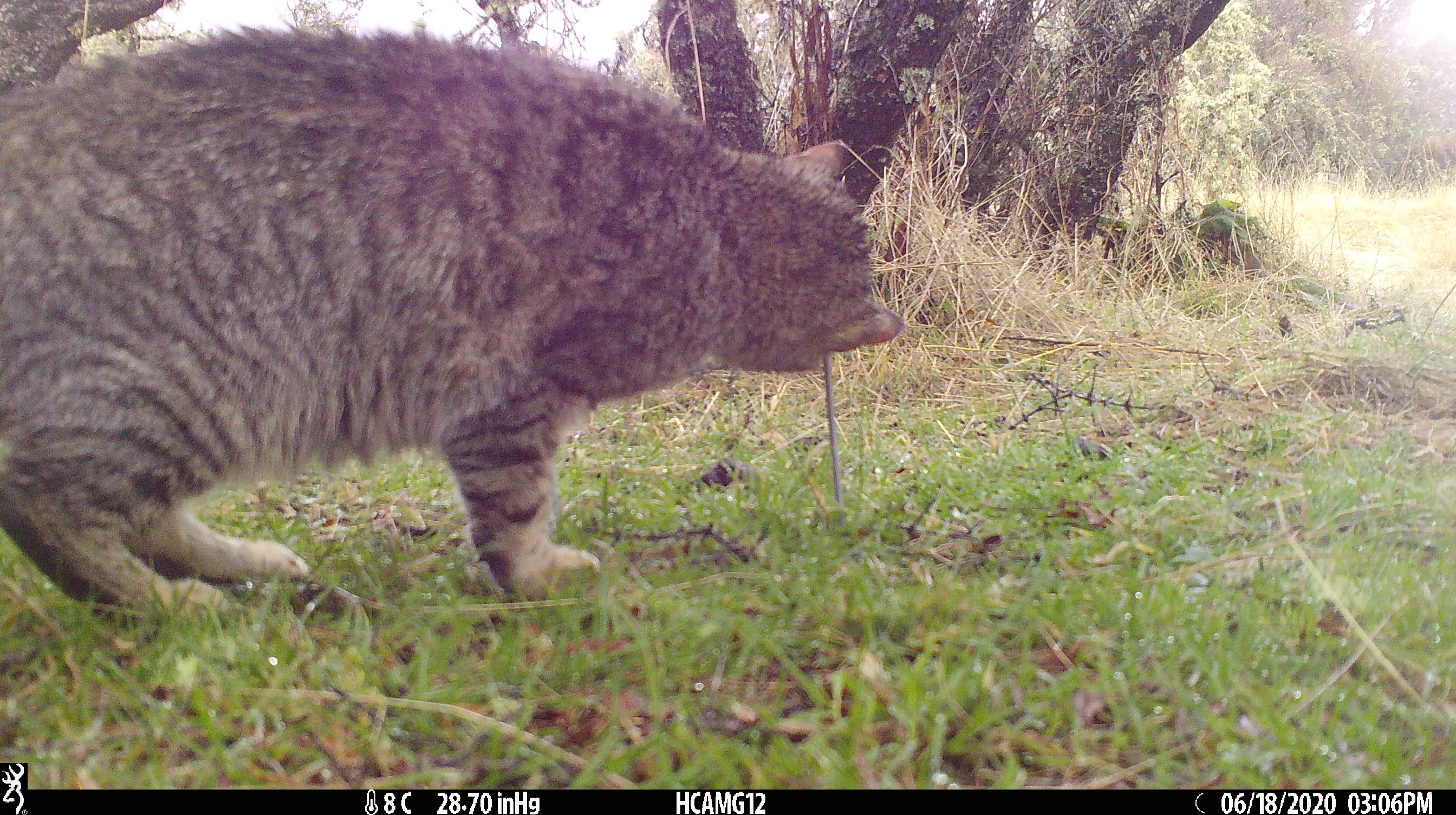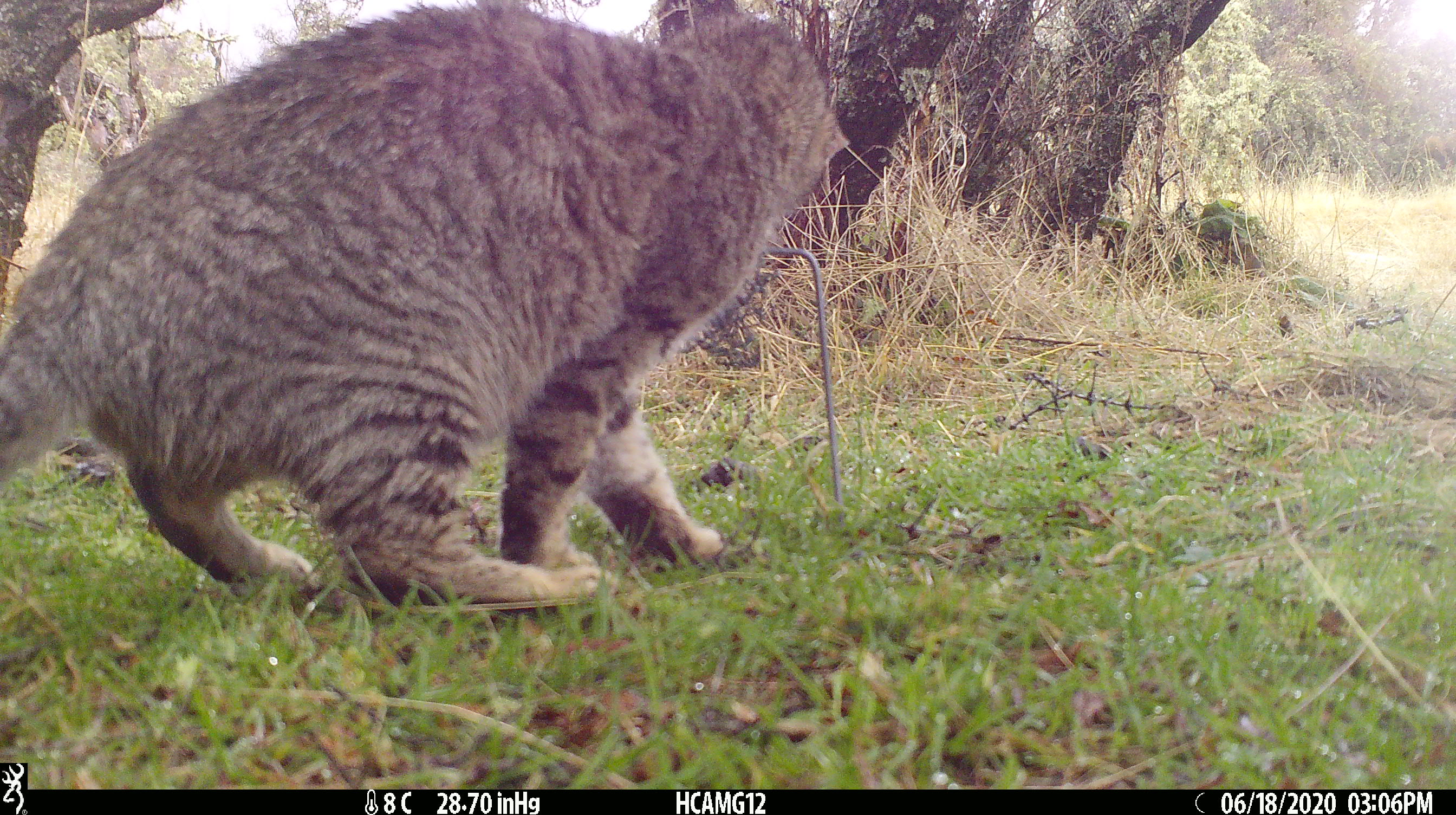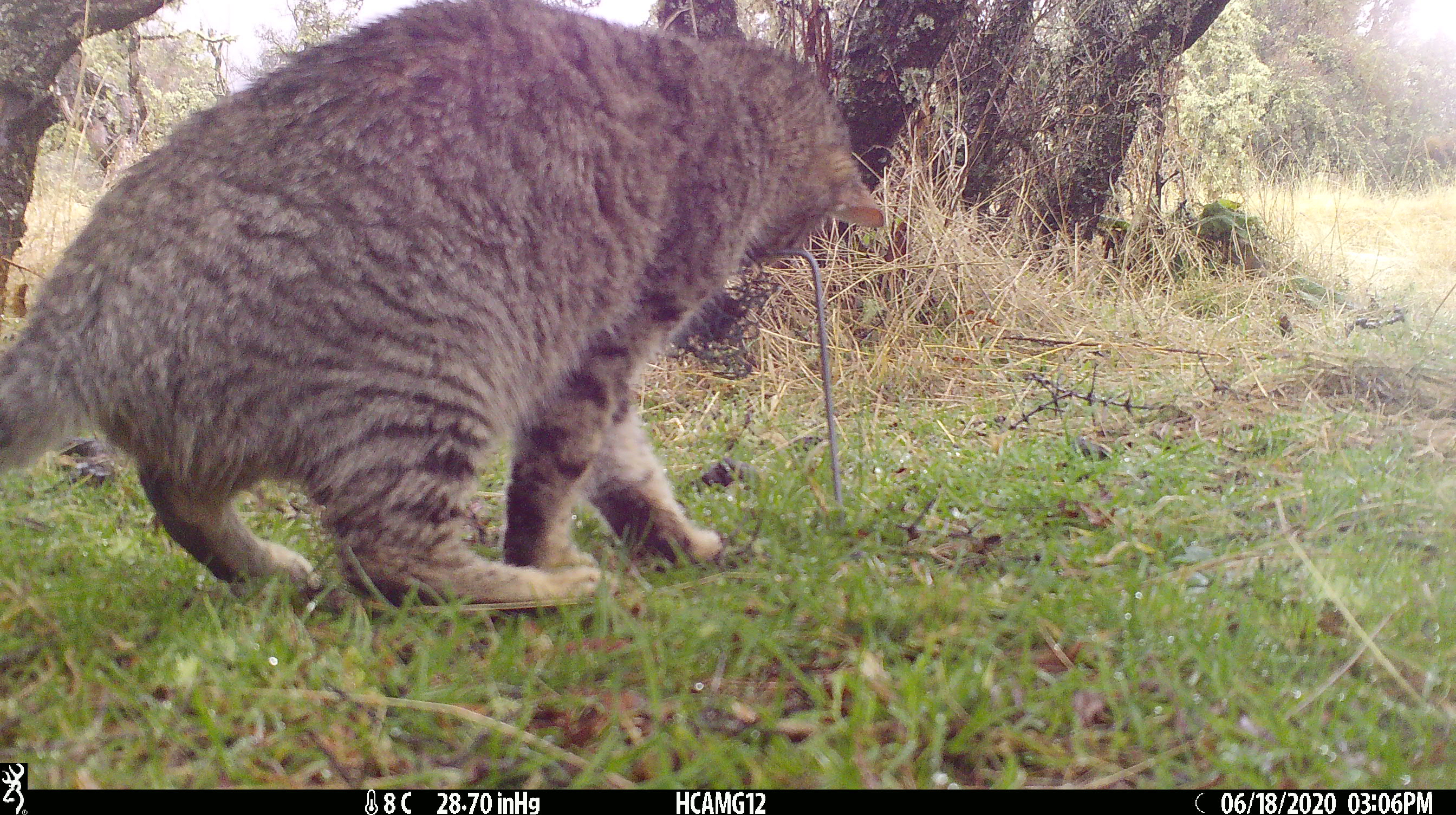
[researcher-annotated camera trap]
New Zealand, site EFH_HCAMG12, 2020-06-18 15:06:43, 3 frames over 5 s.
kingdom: Animalia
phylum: Chordata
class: Mammalia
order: Carnivora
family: Felidae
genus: Felis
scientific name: Felis catus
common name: domestic cat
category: cat